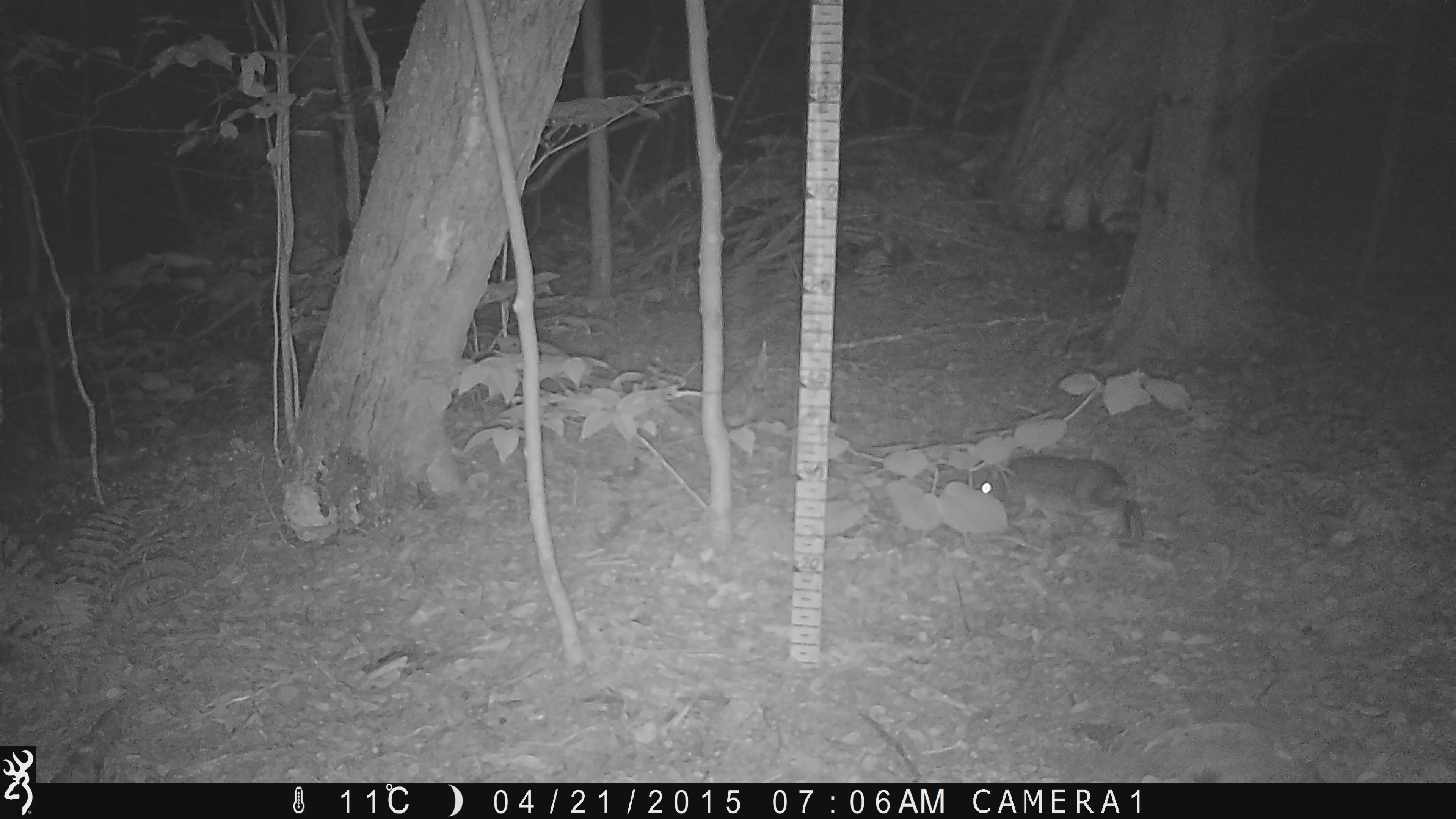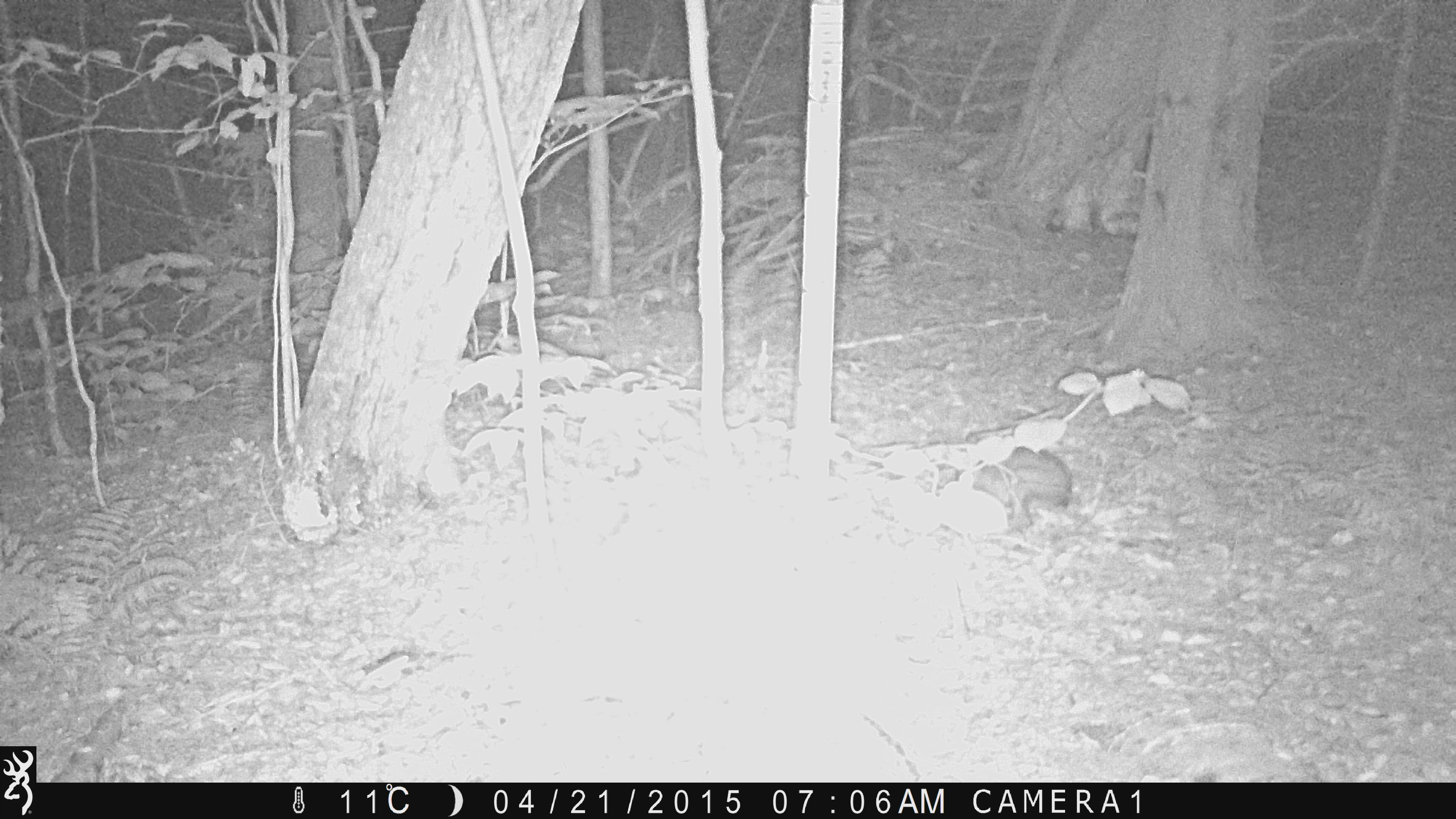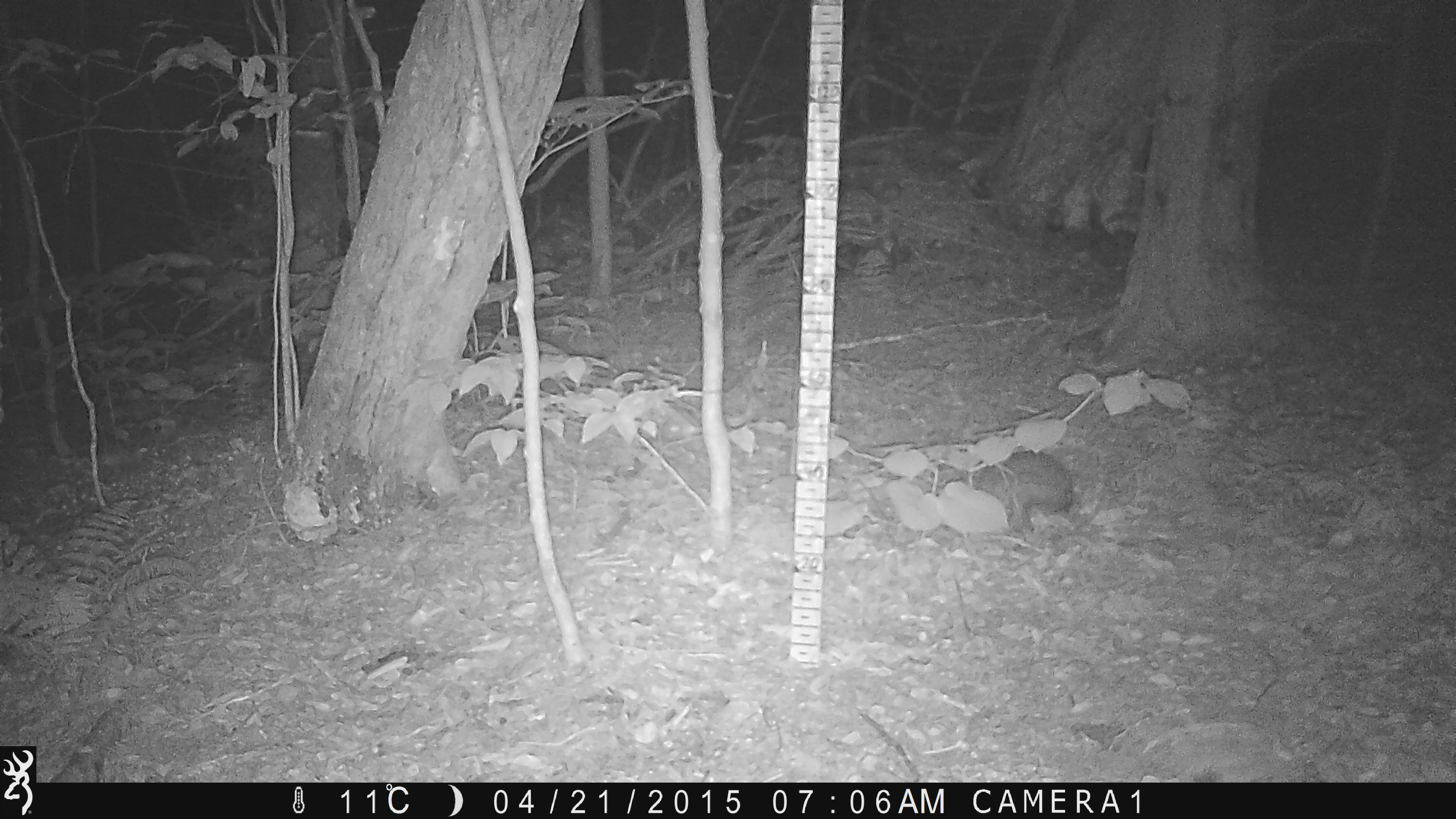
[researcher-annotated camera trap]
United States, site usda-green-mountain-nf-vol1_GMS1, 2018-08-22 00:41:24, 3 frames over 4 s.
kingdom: Animalia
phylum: Chordata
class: Mammalia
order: Lagomorpha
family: Leporidae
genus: Lepus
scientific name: Lepus americanus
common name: snowshoe hare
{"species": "snowshoe hare (Lepus americanus)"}